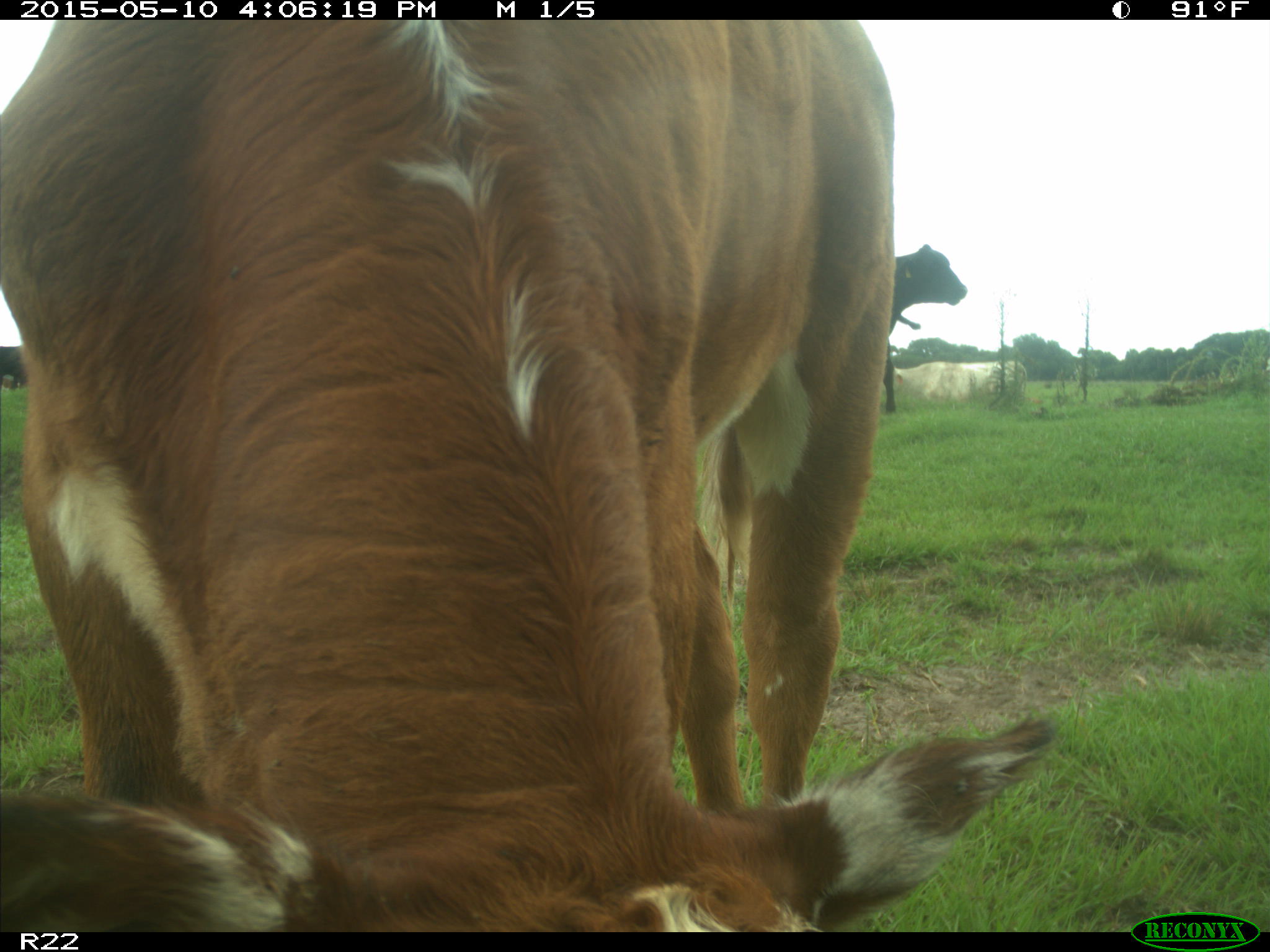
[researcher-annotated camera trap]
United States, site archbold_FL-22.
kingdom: Animalia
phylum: Chordata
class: Mammalia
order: Artiodactyla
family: Bovidae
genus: Bos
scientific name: Bos taurus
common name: domestic cow